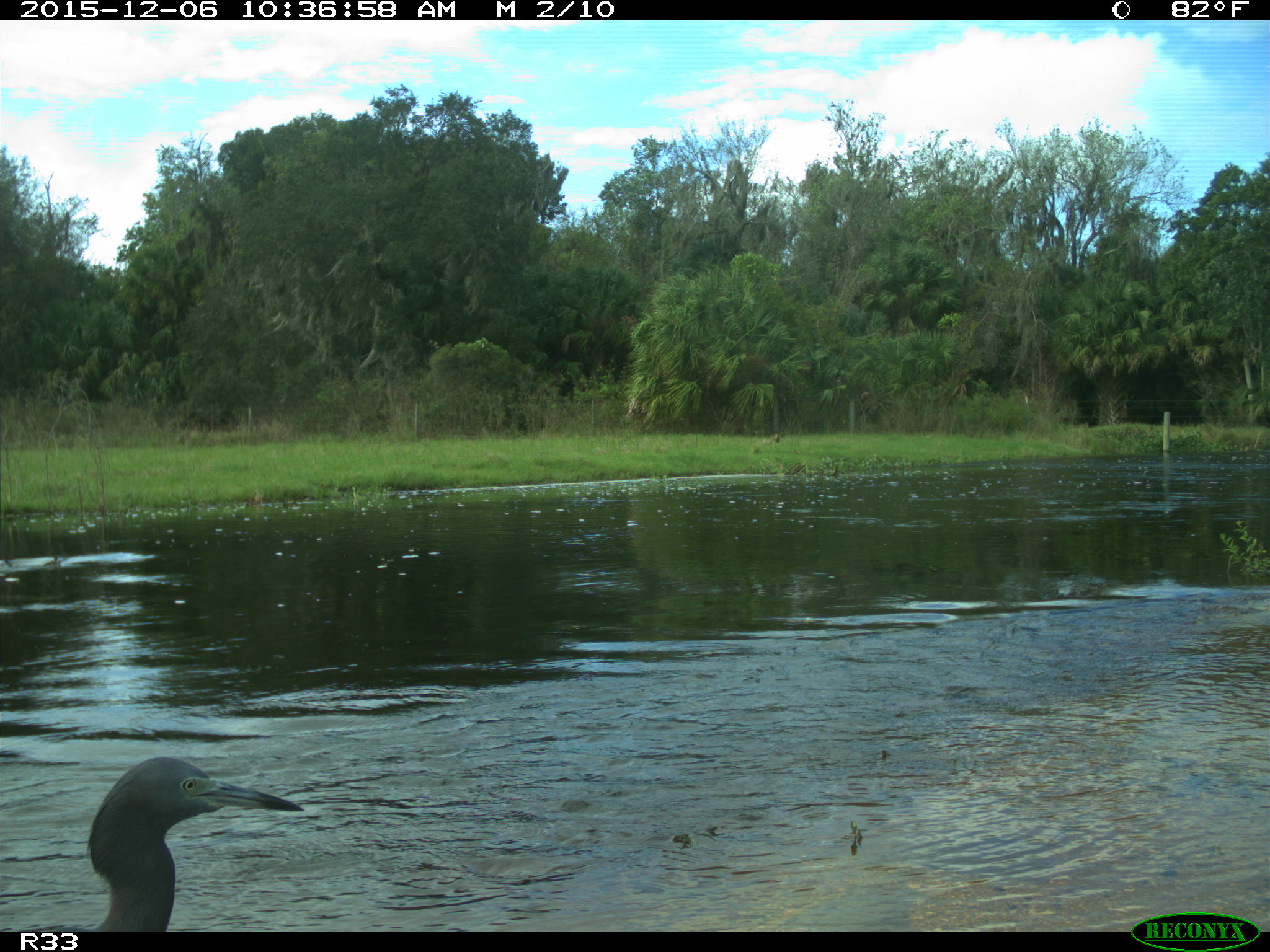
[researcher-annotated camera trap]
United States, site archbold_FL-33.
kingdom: Animalia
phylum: Chordata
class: Aves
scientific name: Aves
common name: birds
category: unidentified bird